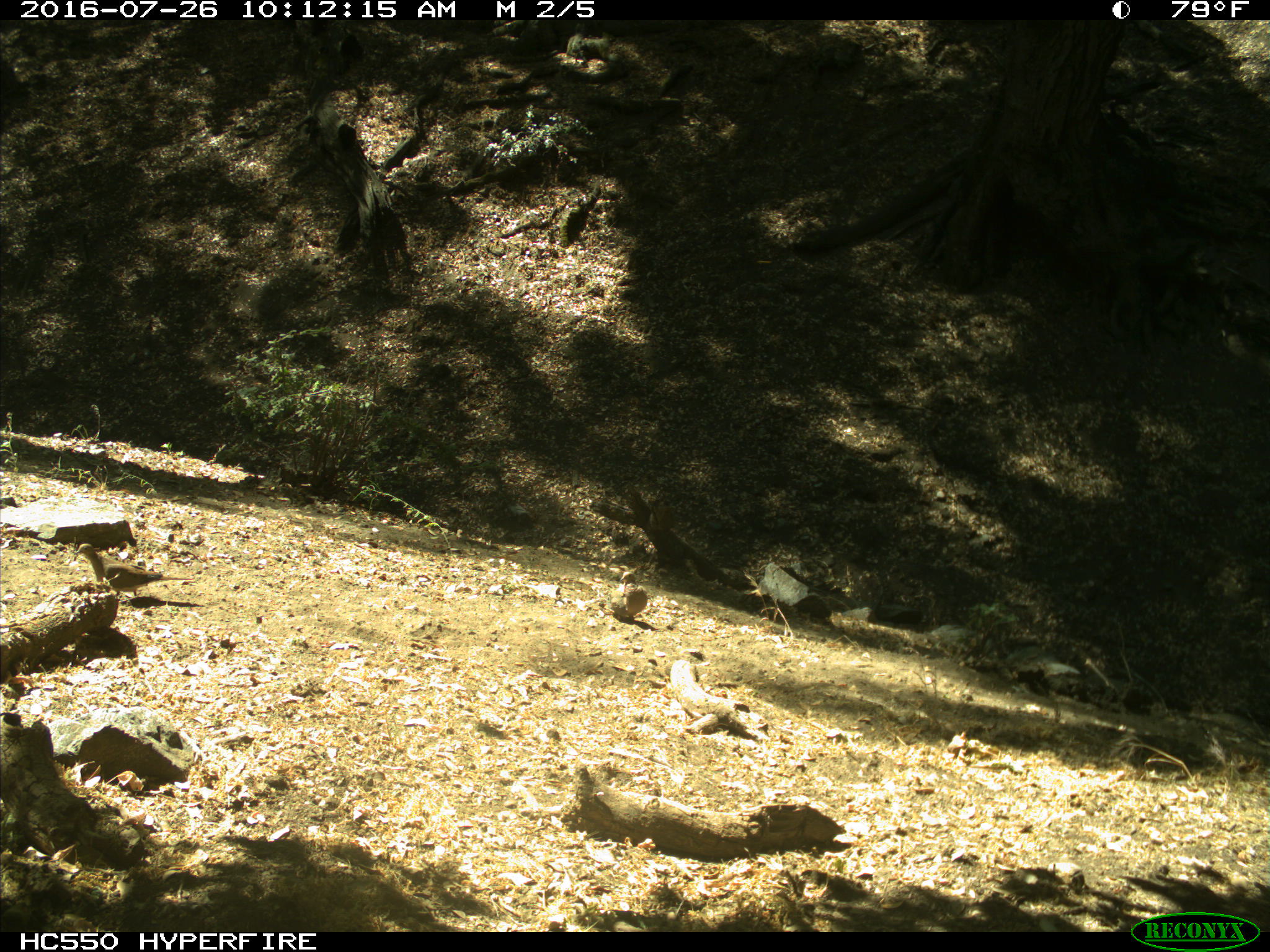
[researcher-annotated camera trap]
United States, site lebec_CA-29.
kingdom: Animalia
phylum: Chordata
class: Aves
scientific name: Aves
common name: birds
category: unidentified bird